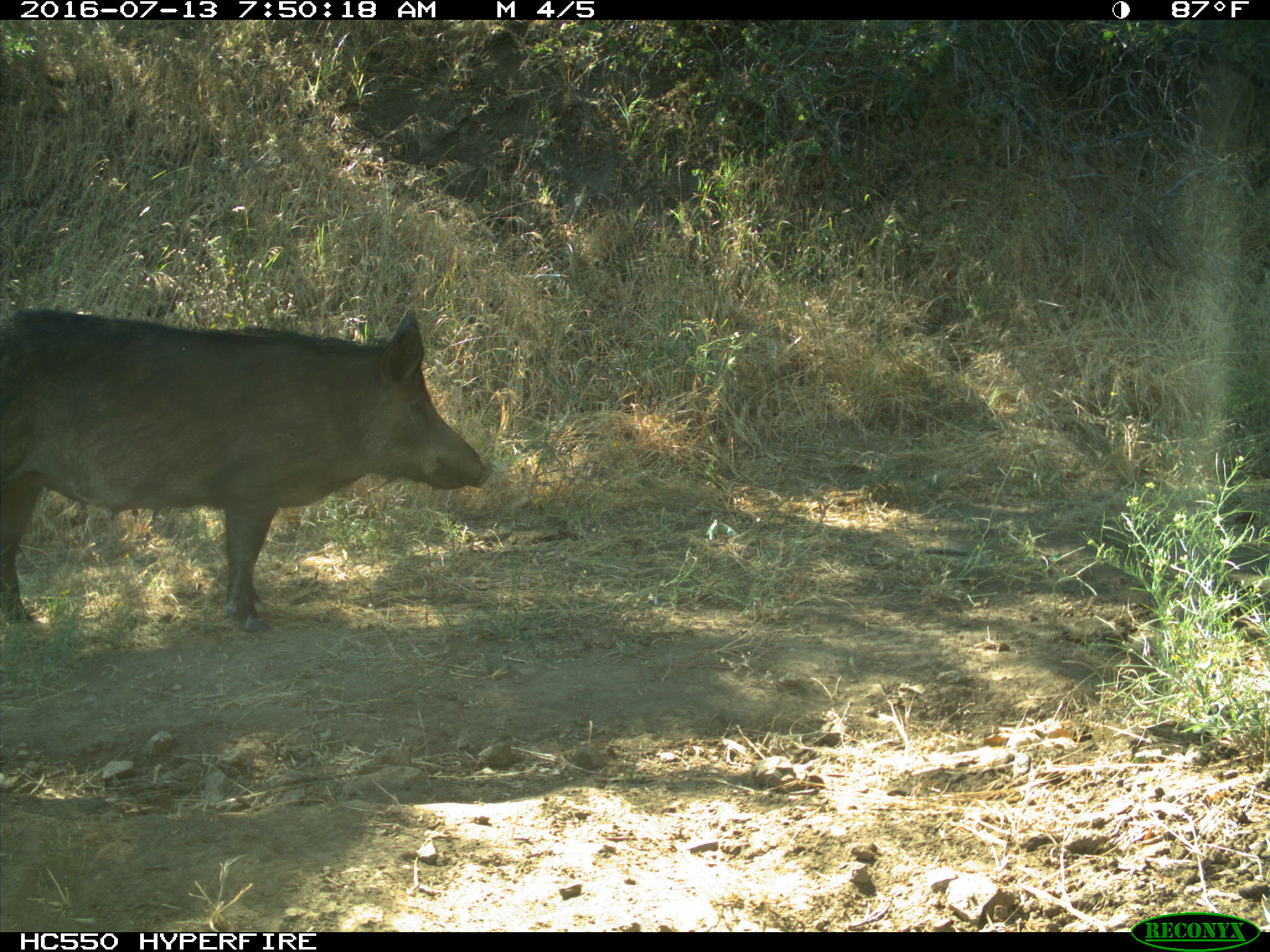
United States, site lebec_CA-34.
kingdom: Animalia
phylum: Chordata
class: Mammalia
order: Artiodactyla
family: Suidae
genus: Sus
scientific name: Sus scrofa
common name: wild boar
Sus scrofa (wild boar).